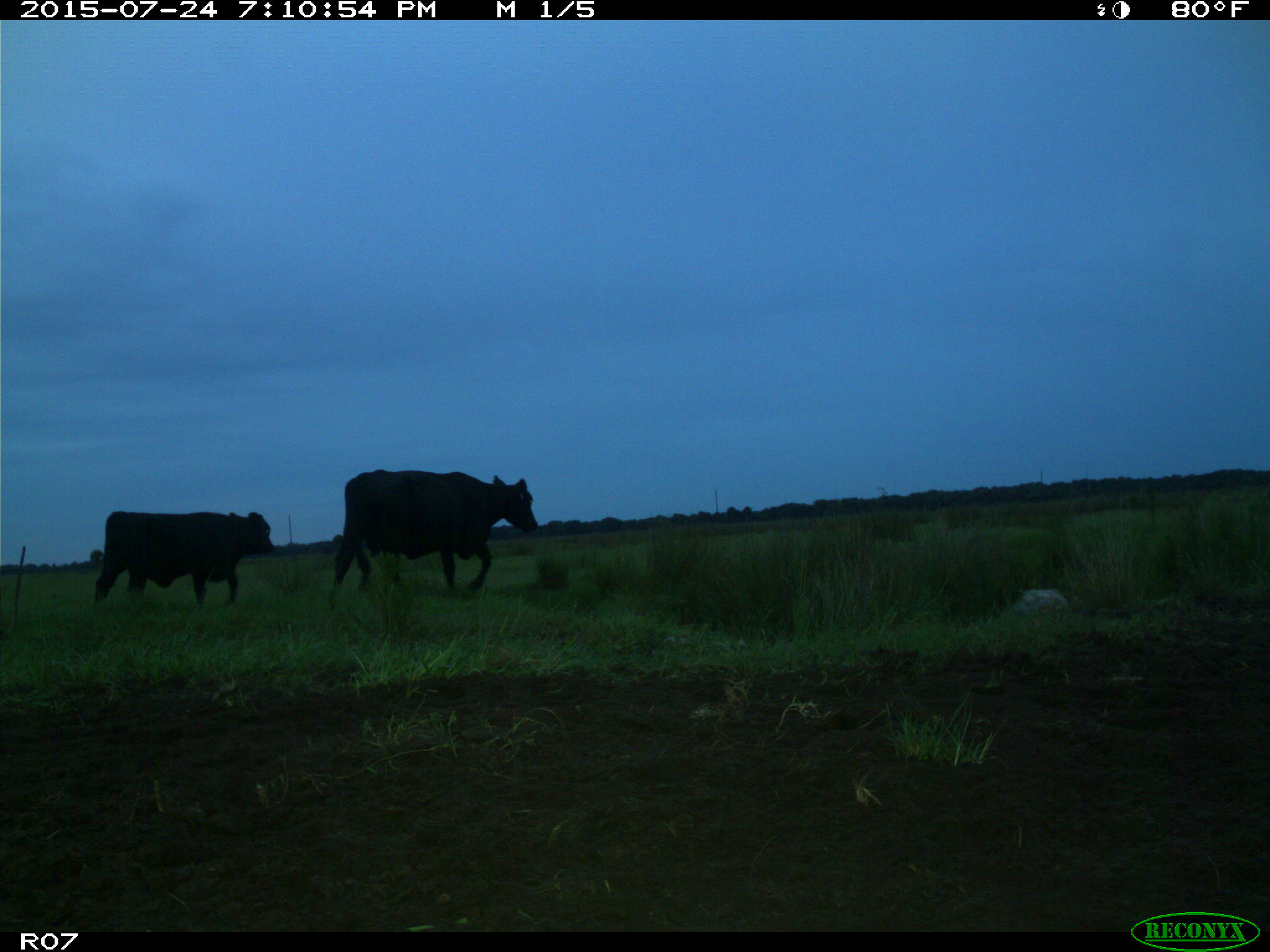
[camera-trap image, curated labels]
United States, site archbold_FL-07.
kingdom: Animalia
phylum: Chordata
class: Mammalia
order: Artiodactyla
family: Bovidae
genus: Bos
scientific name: Bos taurus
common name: domestic cow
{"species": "Bos taurus (domestic cow)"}